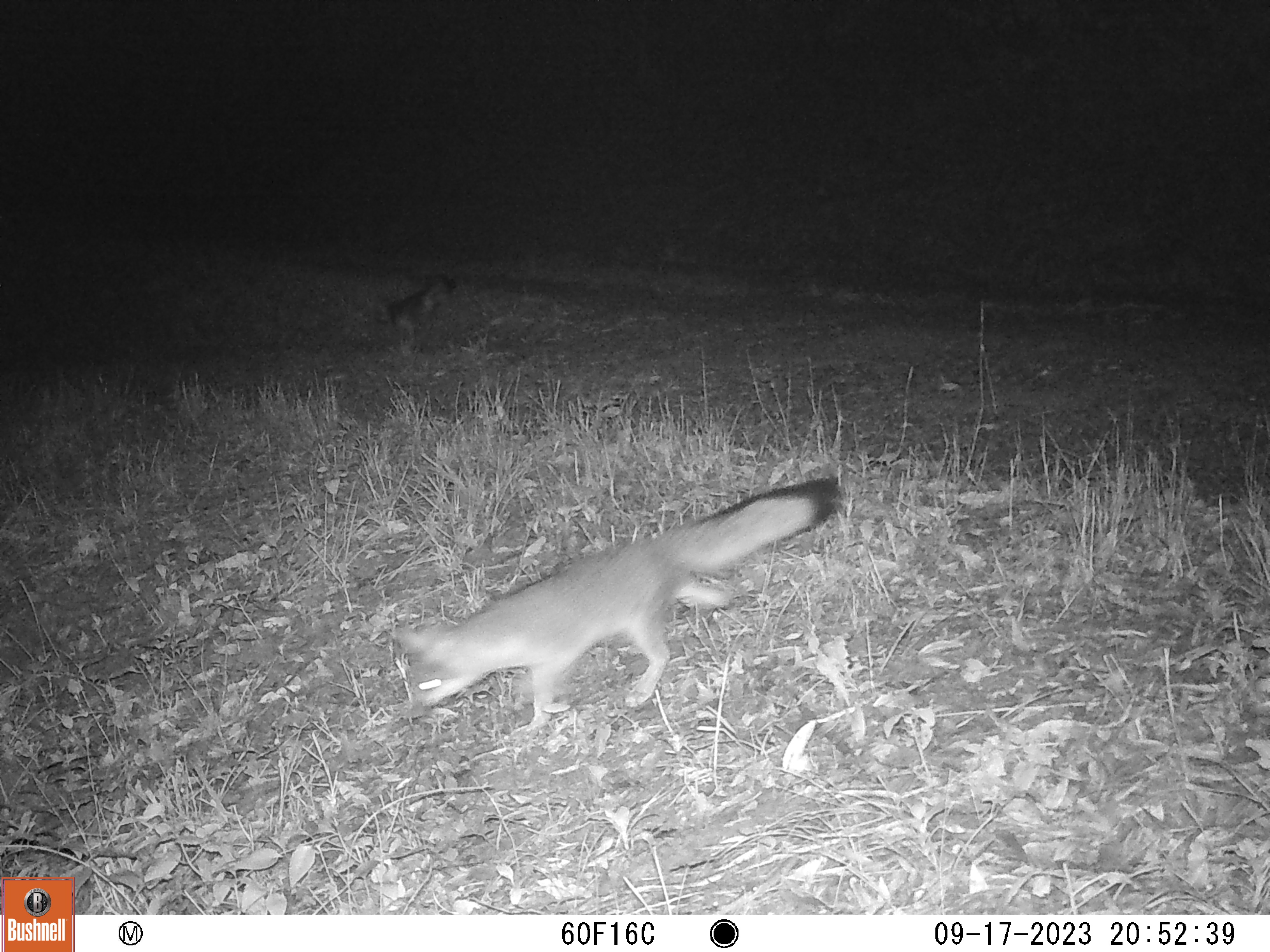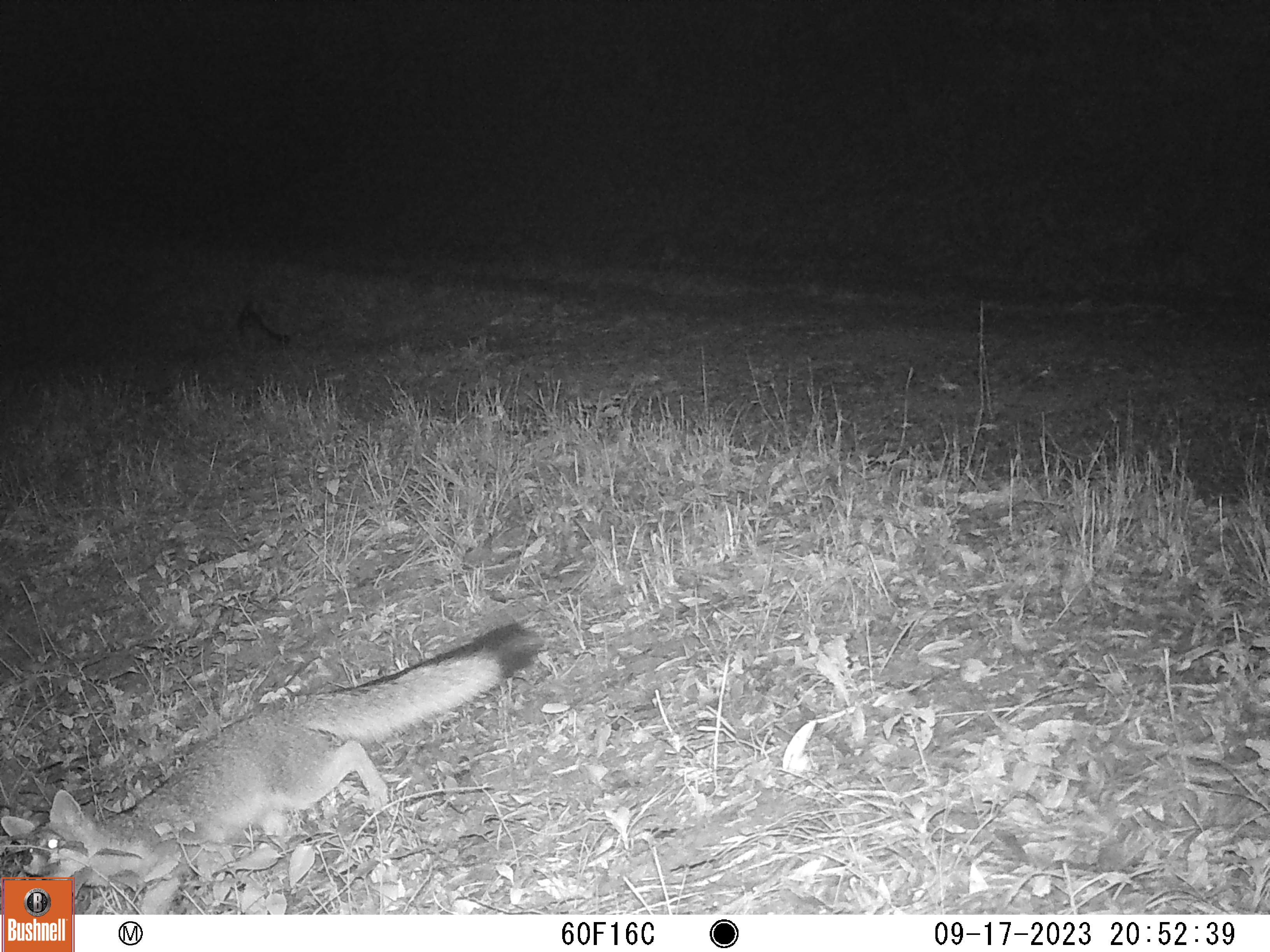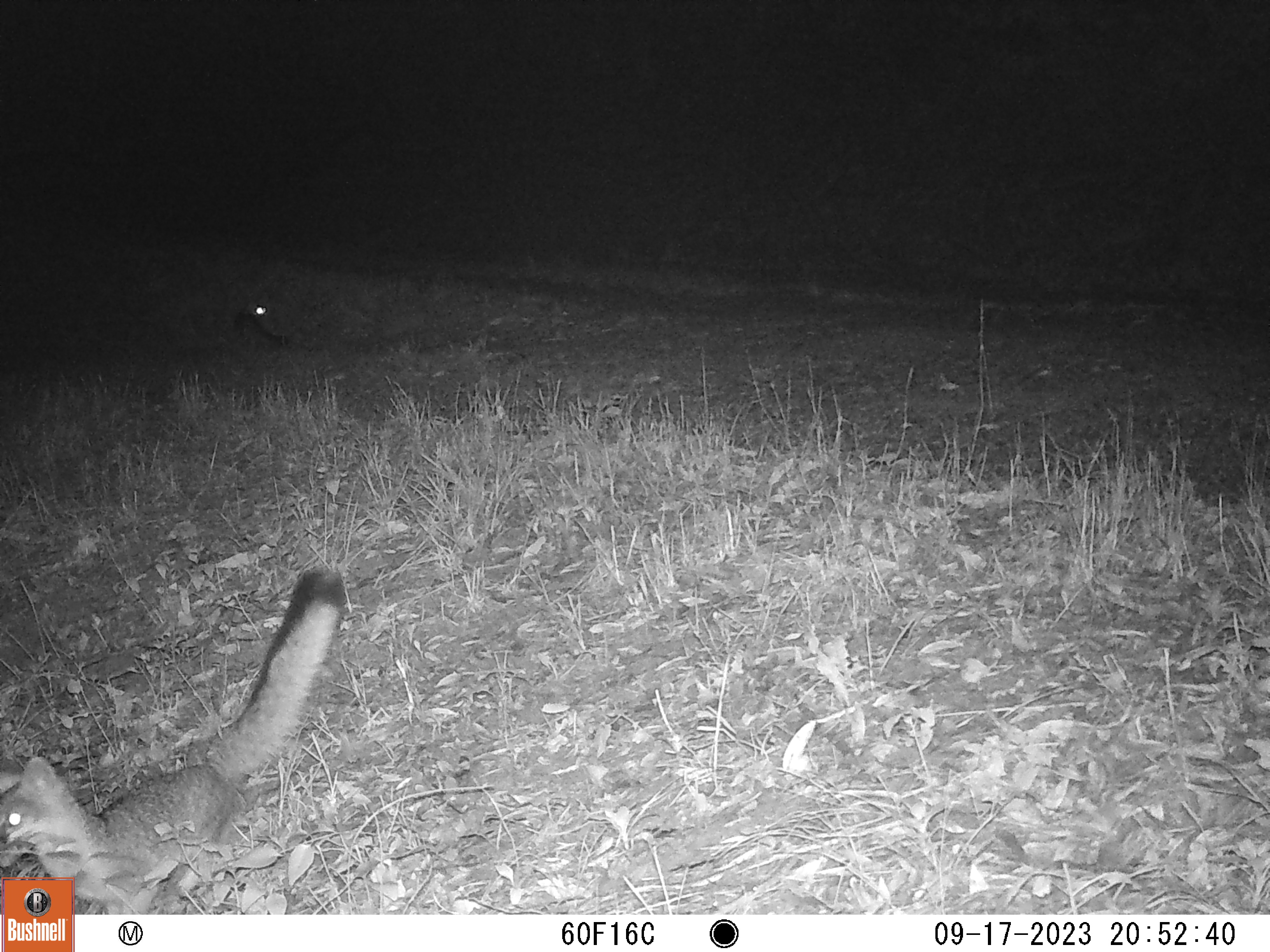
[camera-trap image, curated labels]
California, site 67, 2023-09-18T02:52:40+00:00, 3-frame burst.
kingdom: Animalia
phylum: Chordata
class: Mammalia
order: Carnivora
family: Canidae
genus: Urocyon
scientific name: Urocyon cinereoargenteus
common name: gray fox